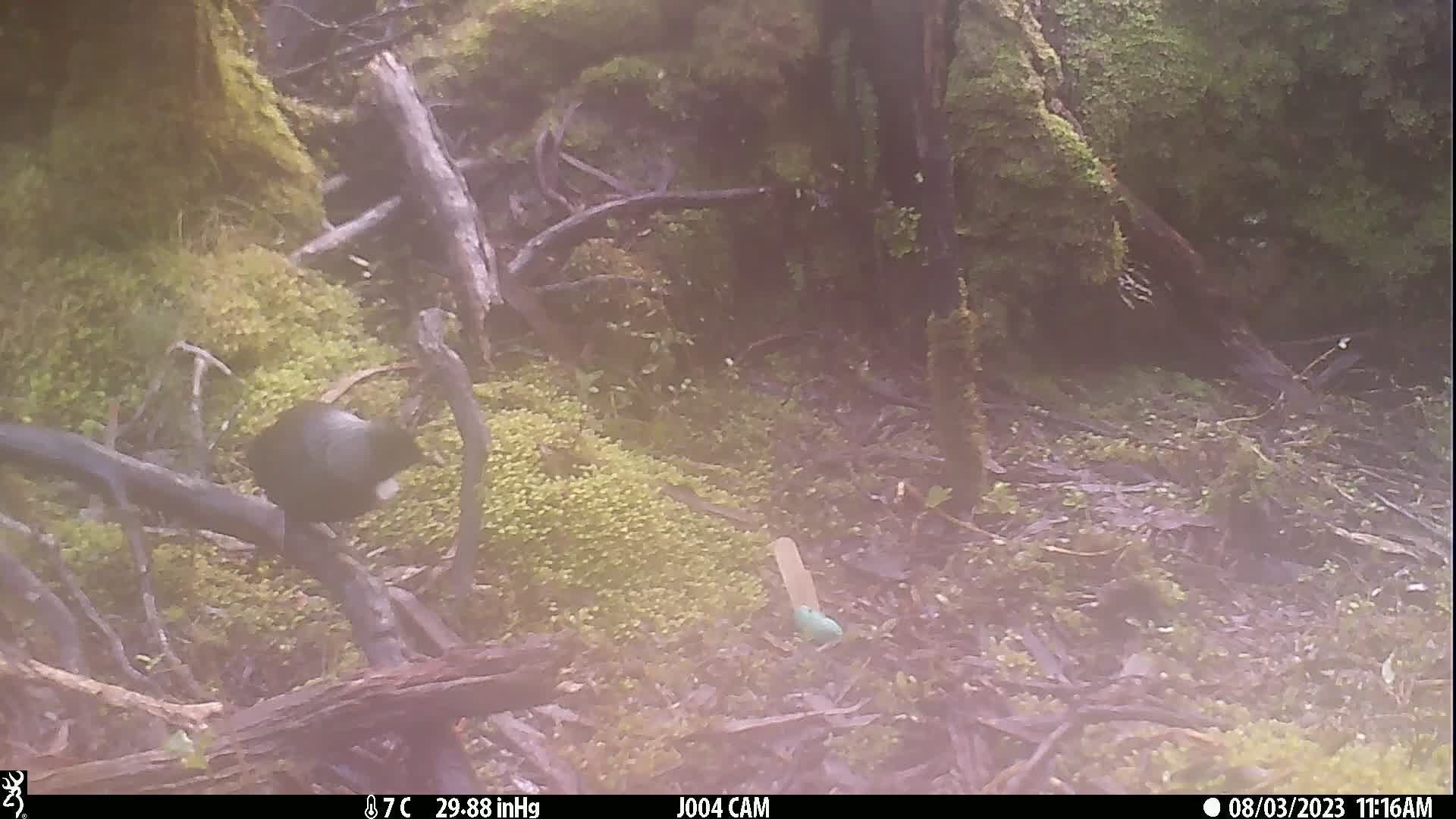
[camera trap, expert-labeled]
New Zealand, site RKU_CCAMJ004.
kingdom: Animalia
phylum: Chordata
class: Aves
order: Passeriformes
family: Meliphagidae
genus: Prosthemadera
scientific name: Prosthemadera novaeseelandiae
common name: tui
Tui (Prosthemadera novaeseelandiae).